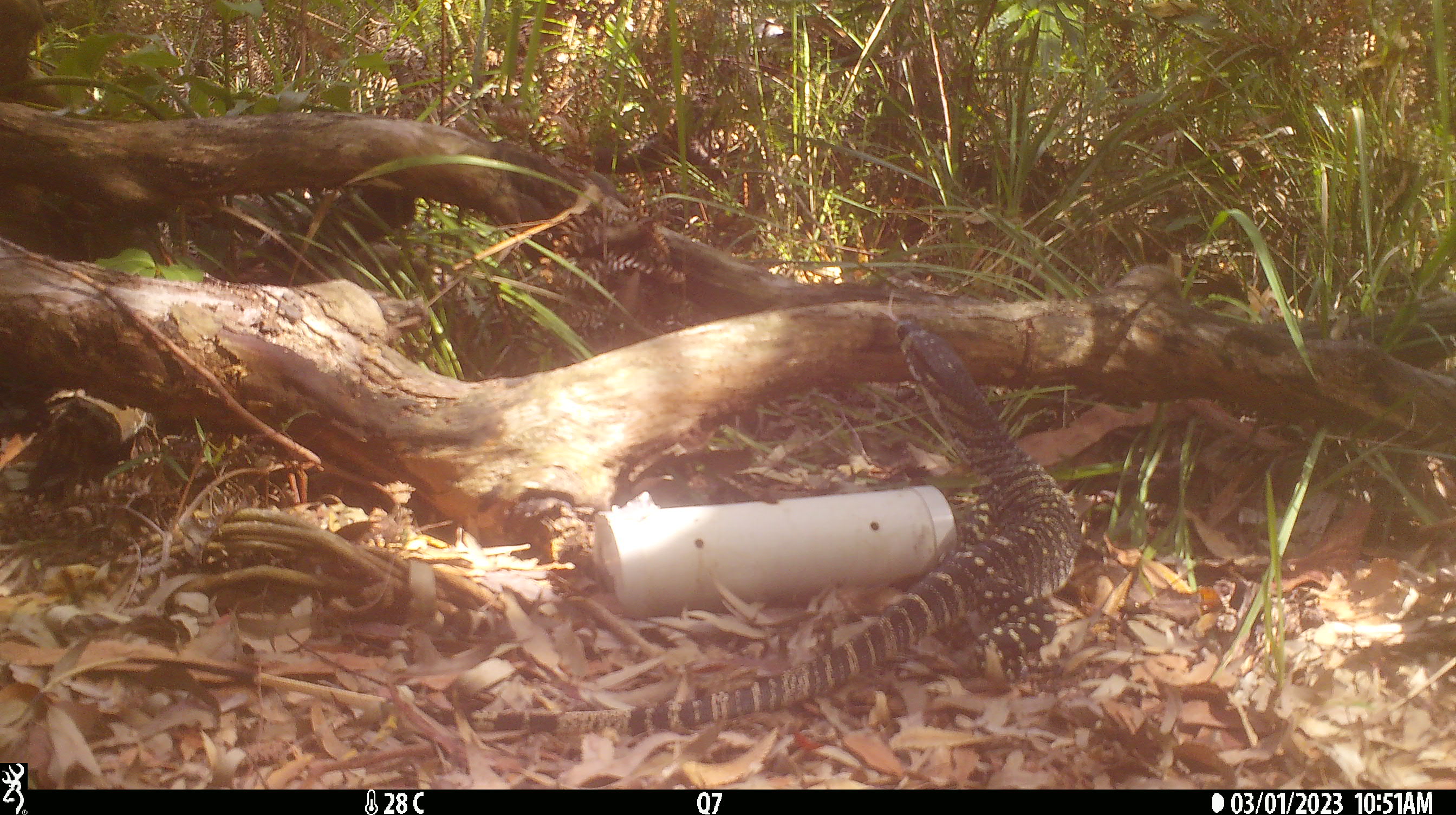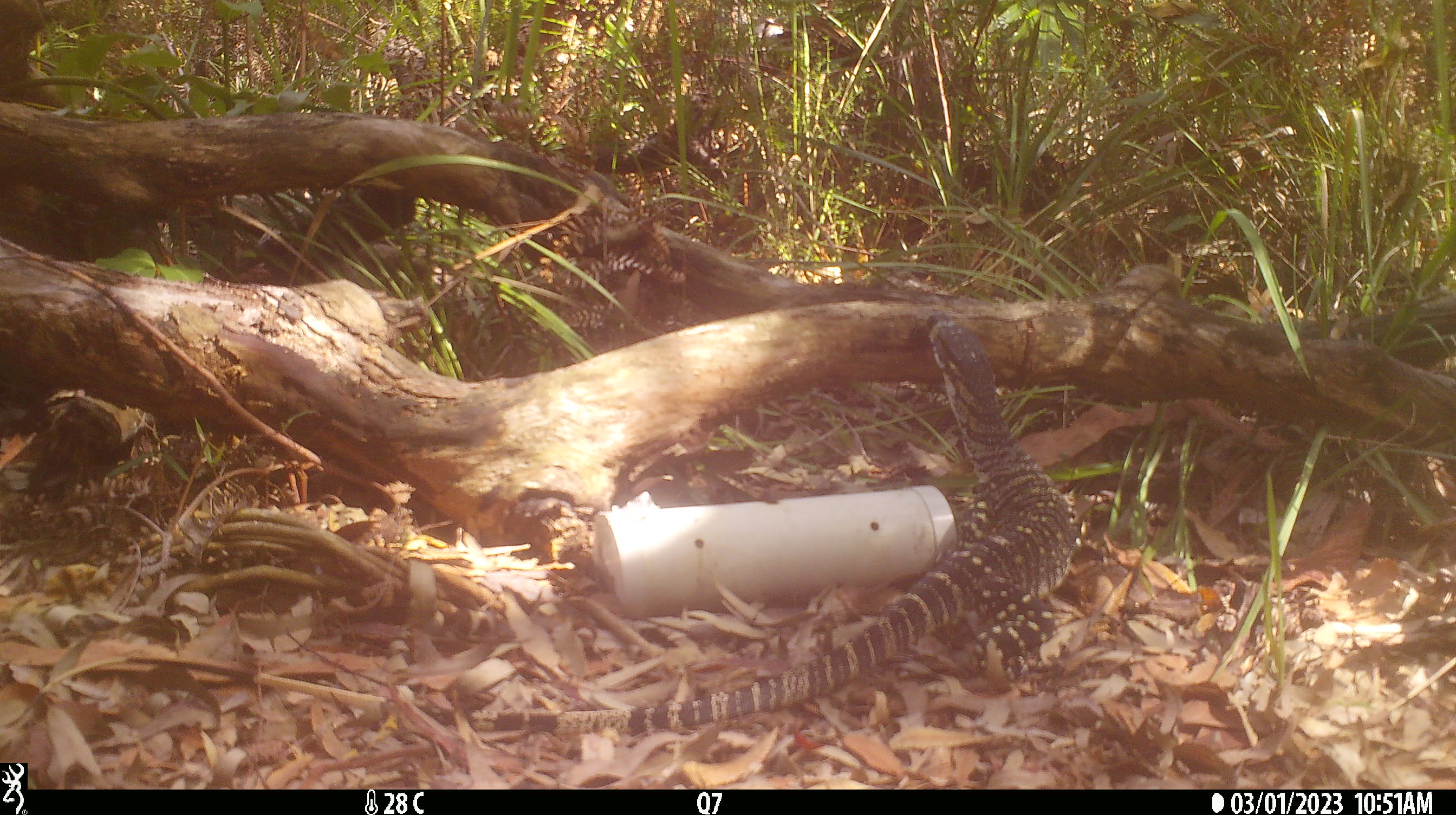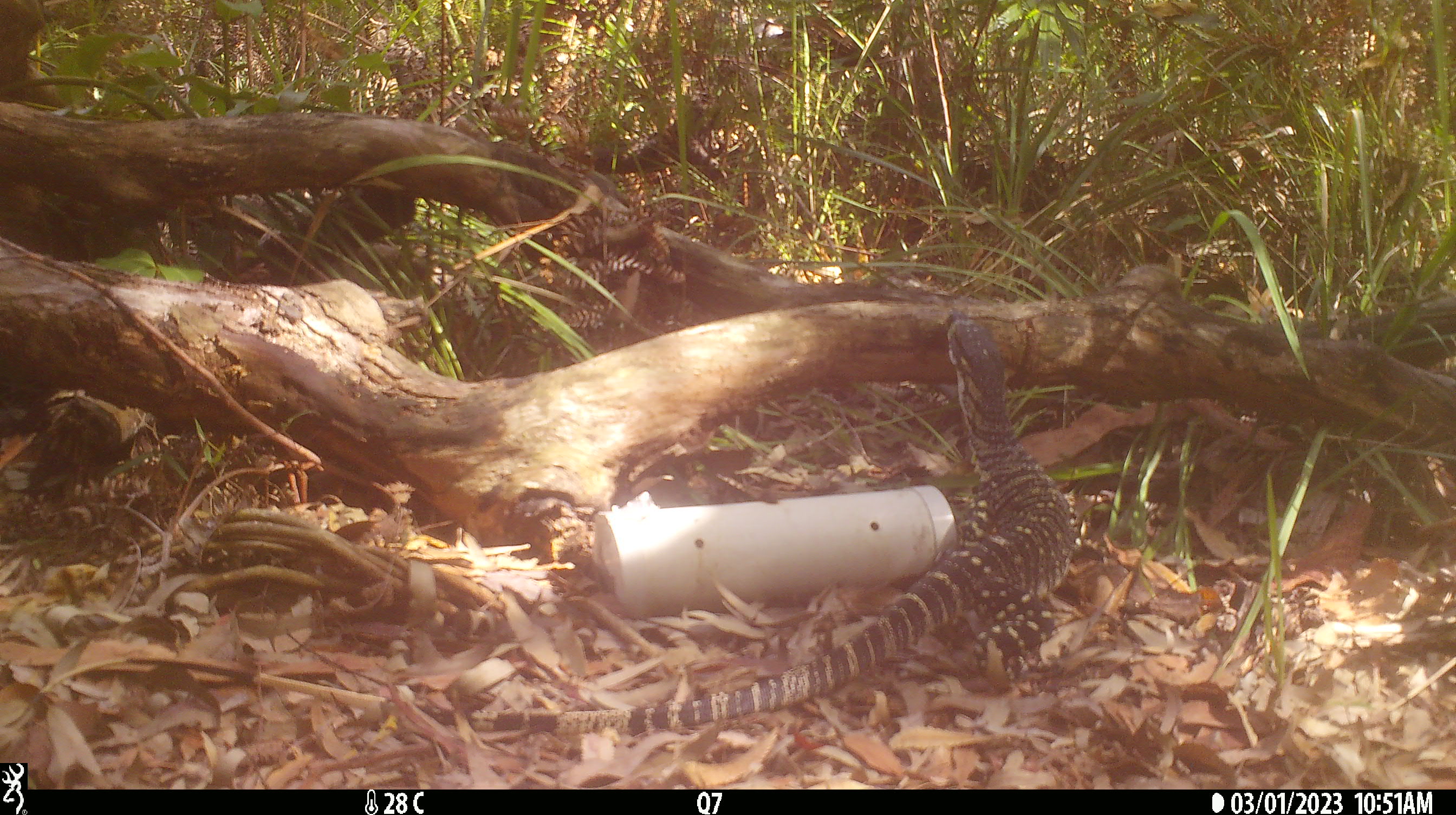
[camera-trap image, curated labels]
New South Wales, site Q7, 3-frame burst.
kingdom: Animalia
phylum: Chordata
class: Reptilia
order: Squamata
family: Varanidae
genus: Varanus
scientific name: Varanus varius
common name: lace monitor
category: goanna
Goanna (lace monitor) (Varanus varius).